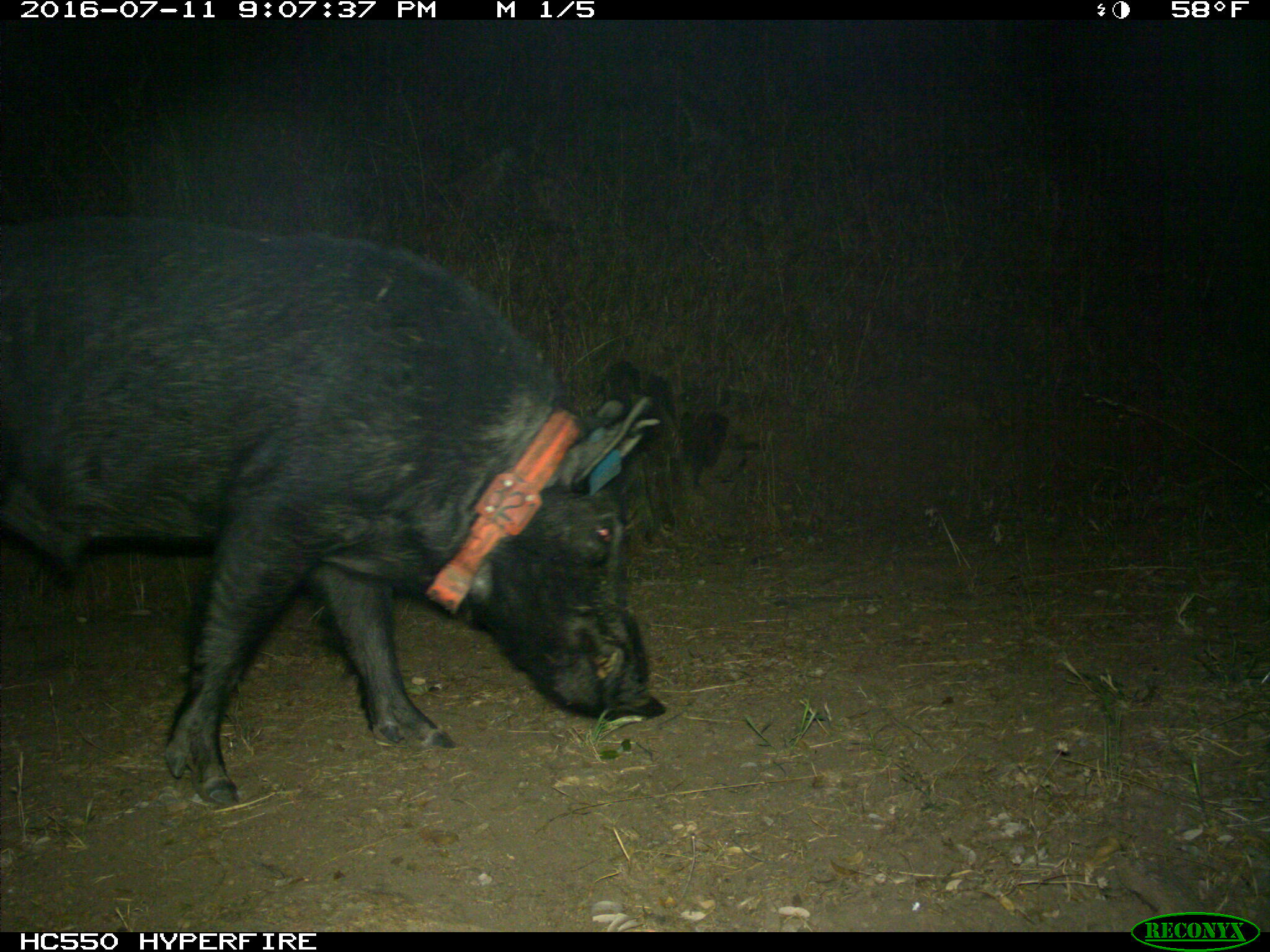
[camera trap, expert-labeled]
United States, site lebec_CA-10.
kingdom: Animalia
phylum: Chordata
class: Mammalia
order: Artiodactyla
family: Suidae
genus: Sus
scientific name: Sus scrofa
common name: wild boar